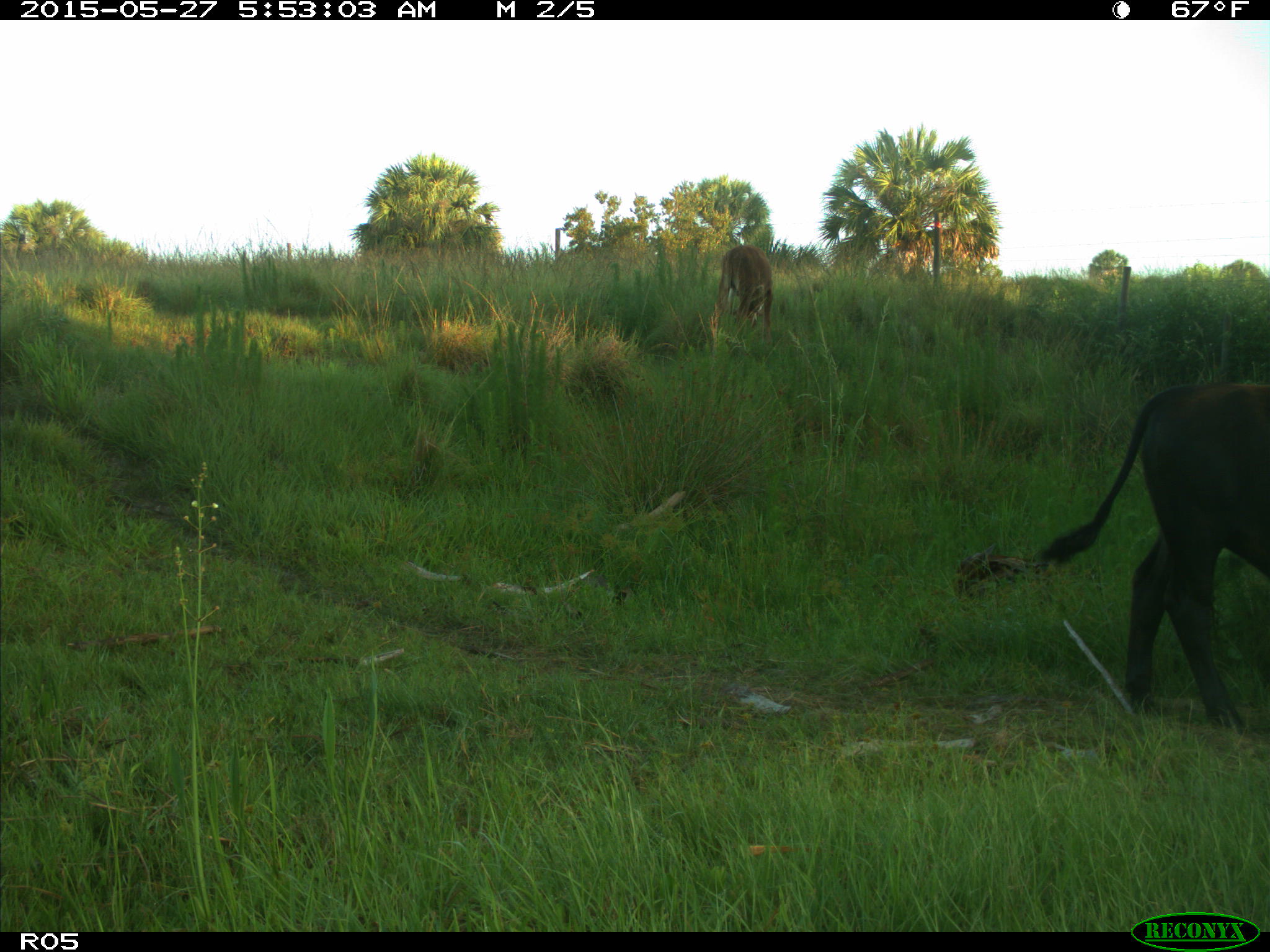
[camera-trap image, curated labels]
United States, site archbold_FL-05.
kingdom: Animalia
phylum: Chordata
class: Mammalia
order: Artiodactyla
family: Bovidae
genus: Bos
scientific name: Bos taurus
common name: domestic cow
Bos taurus (domestic cow).